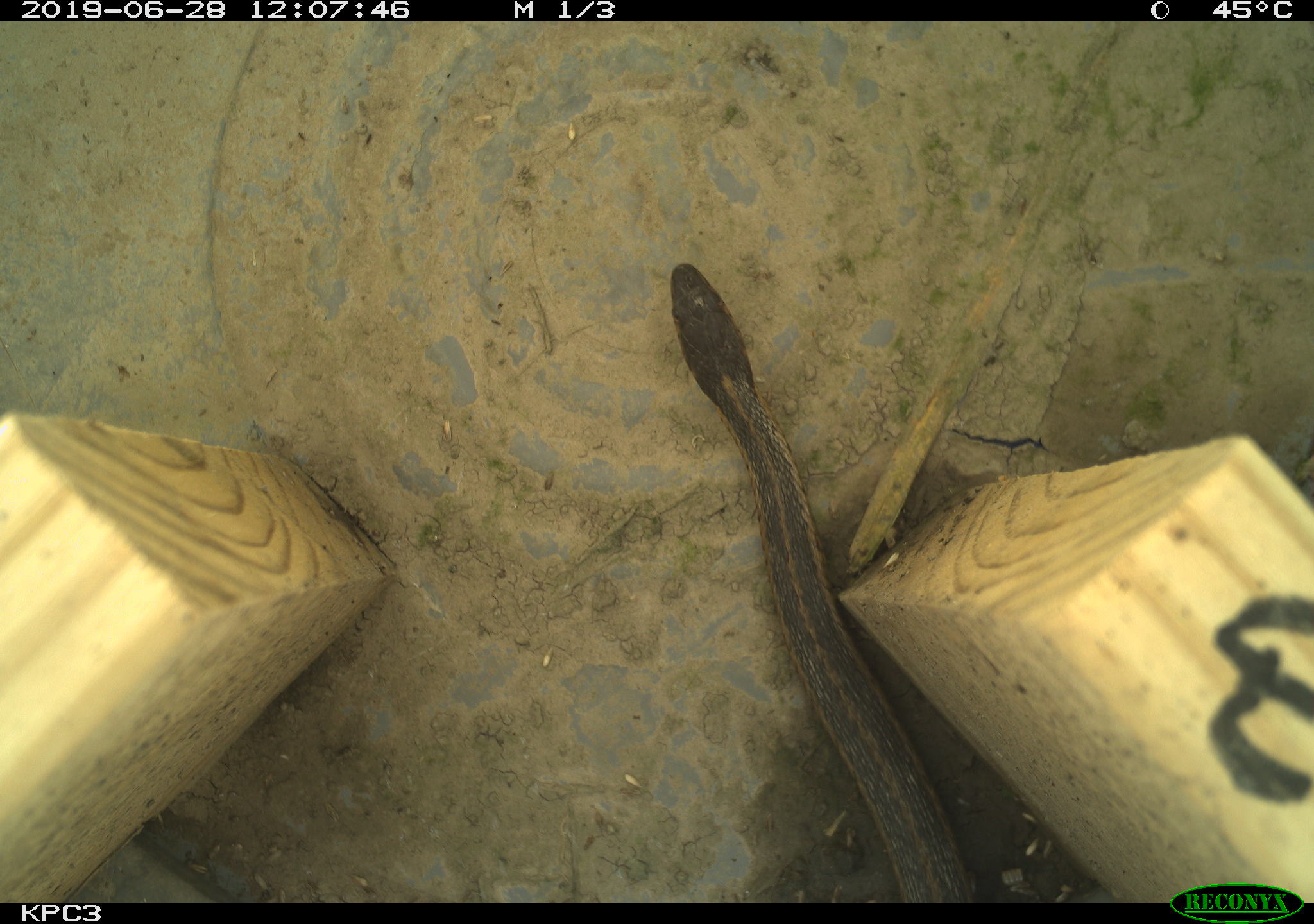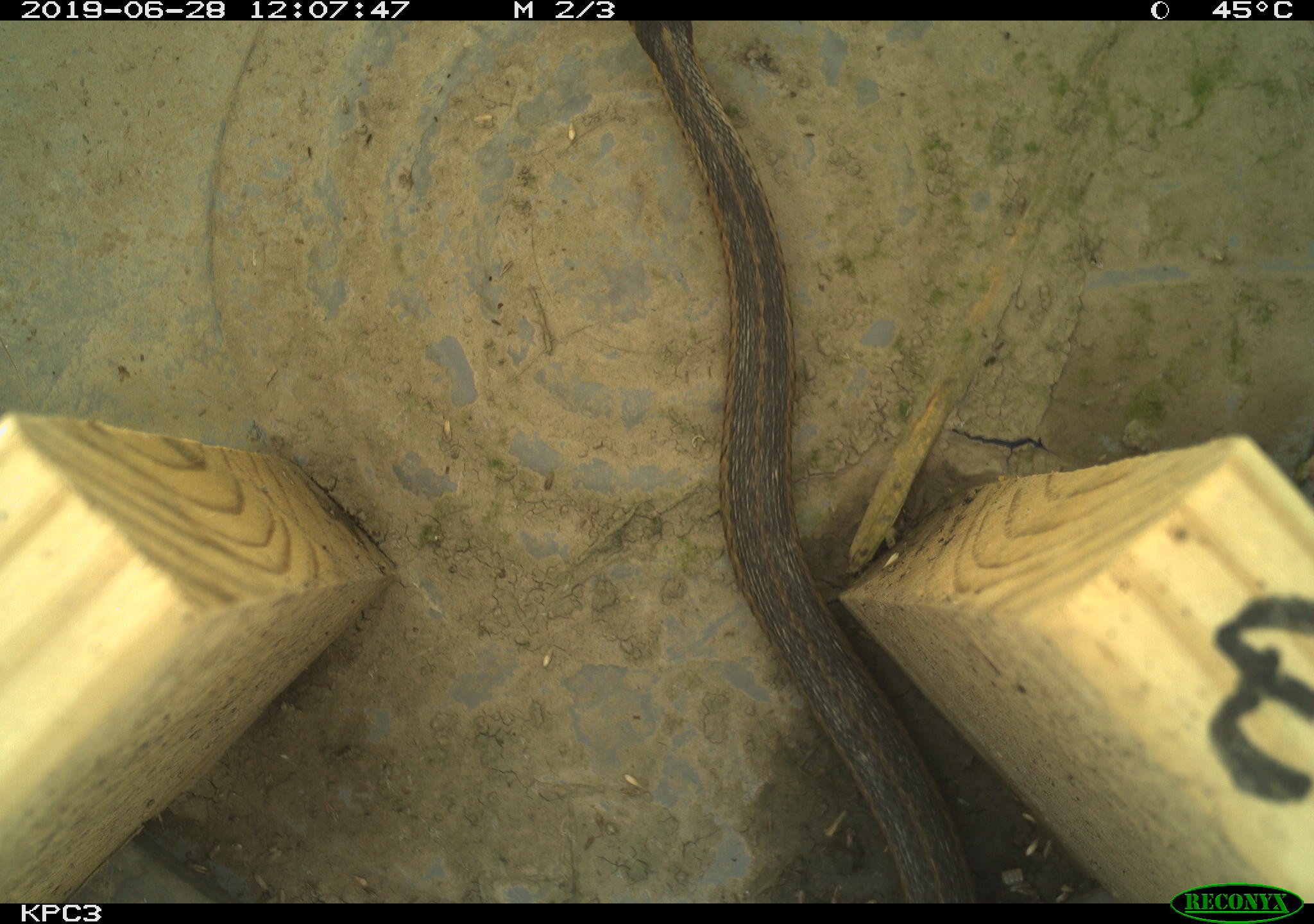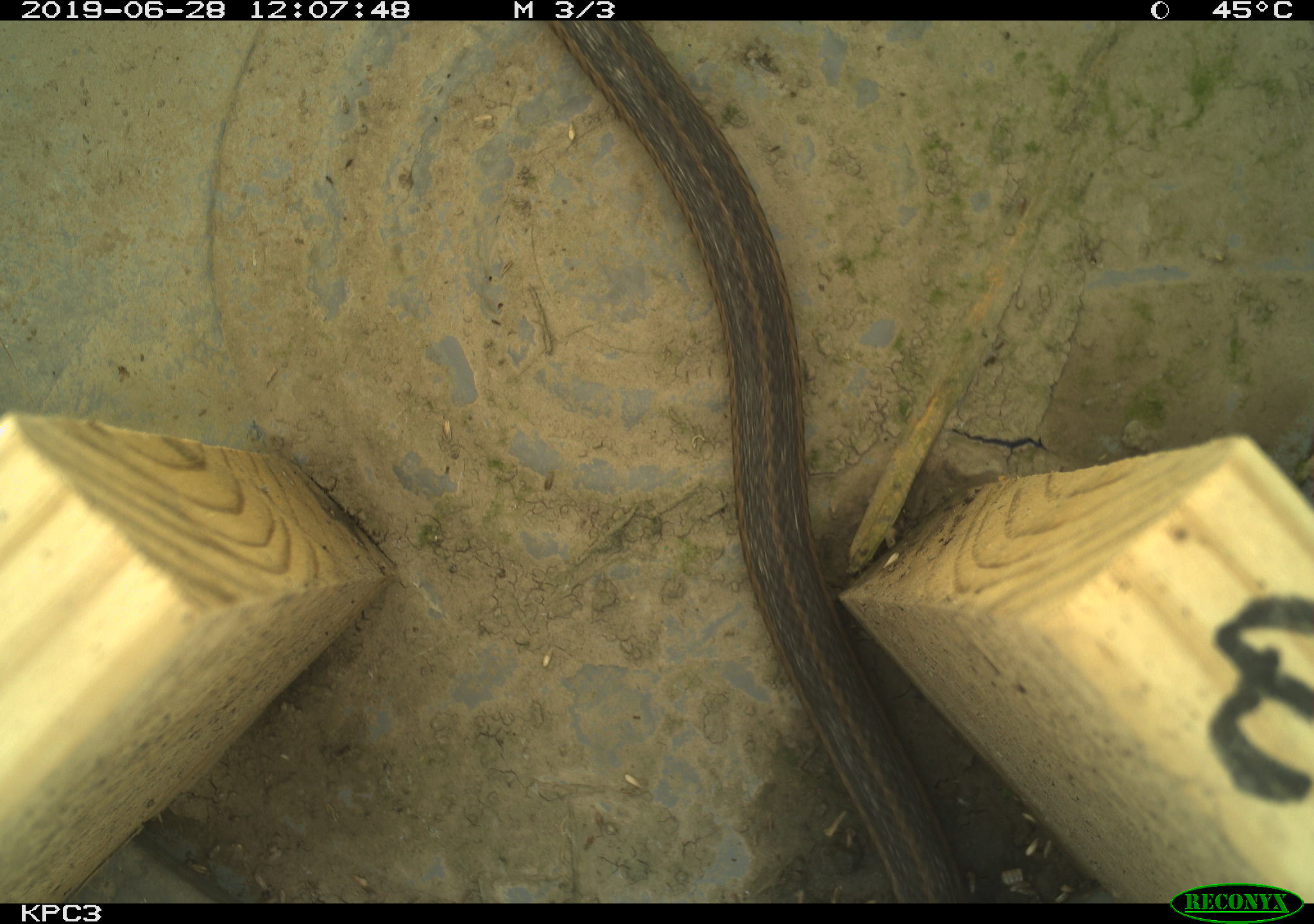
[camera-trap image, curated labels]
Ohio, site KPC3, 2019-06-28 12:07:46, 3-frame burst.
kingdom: Animalia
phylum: Chordata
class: Reptilia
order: Squamata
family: Colubridae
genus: Thamnophis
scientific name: Thamnophis sirtalis sirtalis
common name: eastern gartersnake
Eastern gartersnake (Thamnophis sirtalis sirtalis).